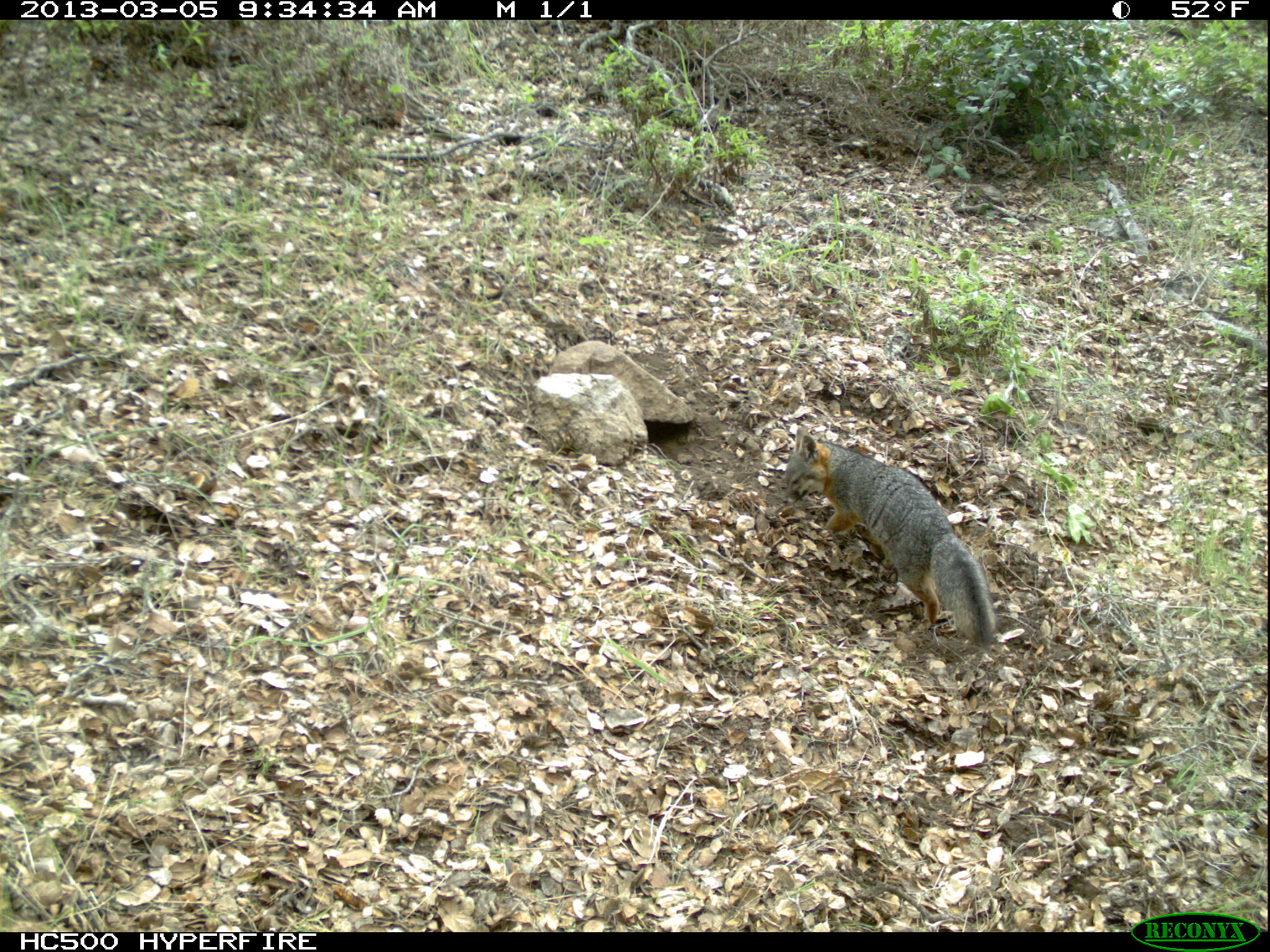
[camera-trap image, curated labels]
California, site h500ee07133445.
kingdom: Animalia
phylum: Chordata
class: Mammalia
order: Carnivora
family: Canidae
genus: Urocyon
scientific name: Urocyon littoralis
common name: island fox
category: fox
Fox (island fox) (Urocyon littoralis).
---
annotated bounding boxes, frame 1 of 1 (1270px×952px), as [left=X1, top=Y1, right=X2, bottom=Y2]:
fox: [left=783, top=421, right=996, bottom=648]